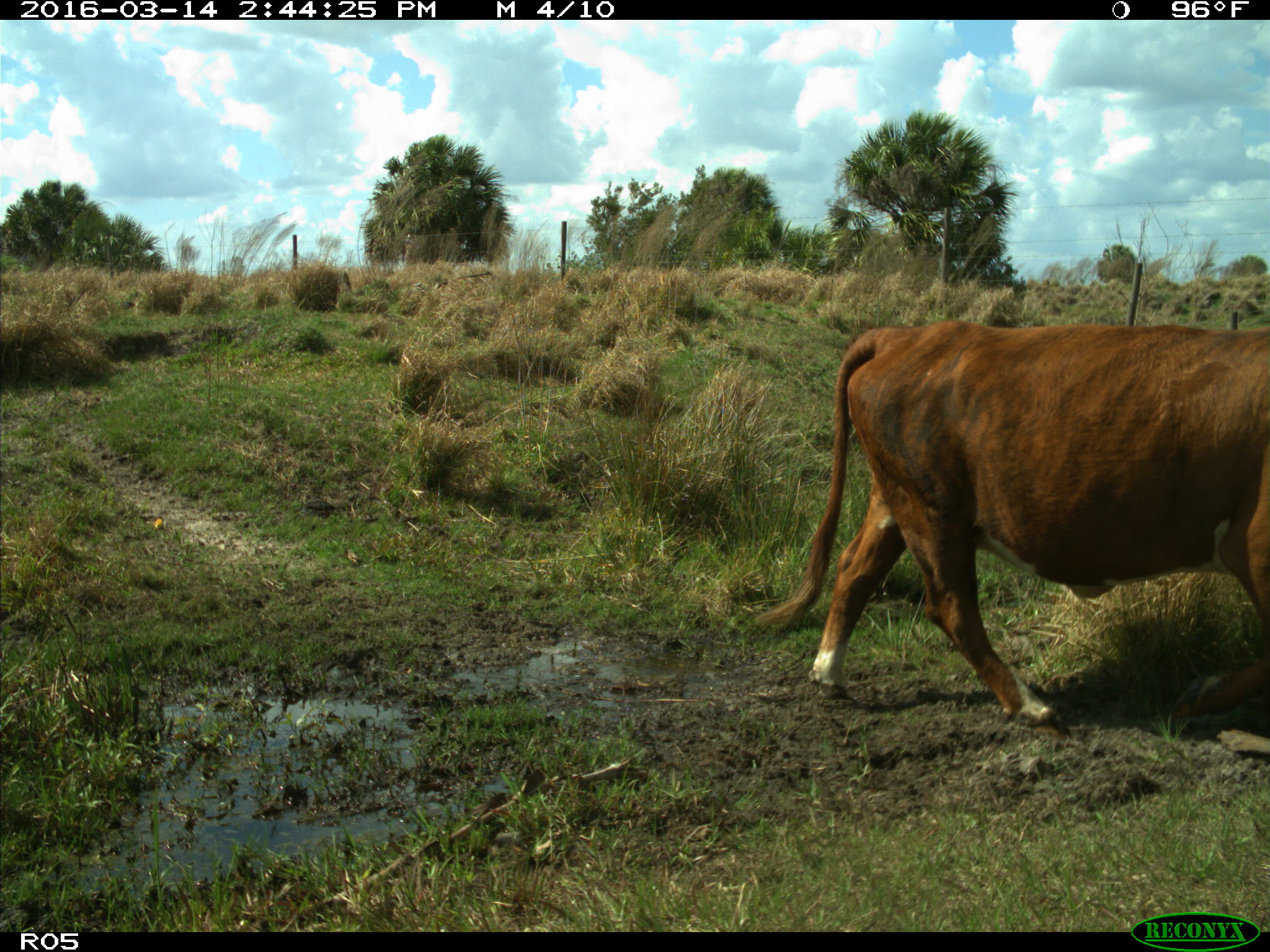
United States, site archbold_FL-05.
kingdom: Animalia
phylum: Chordata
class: Mammalia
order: Artiodactyla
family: Bovidae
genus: Bos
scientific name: Bos taurus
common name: domestic cow